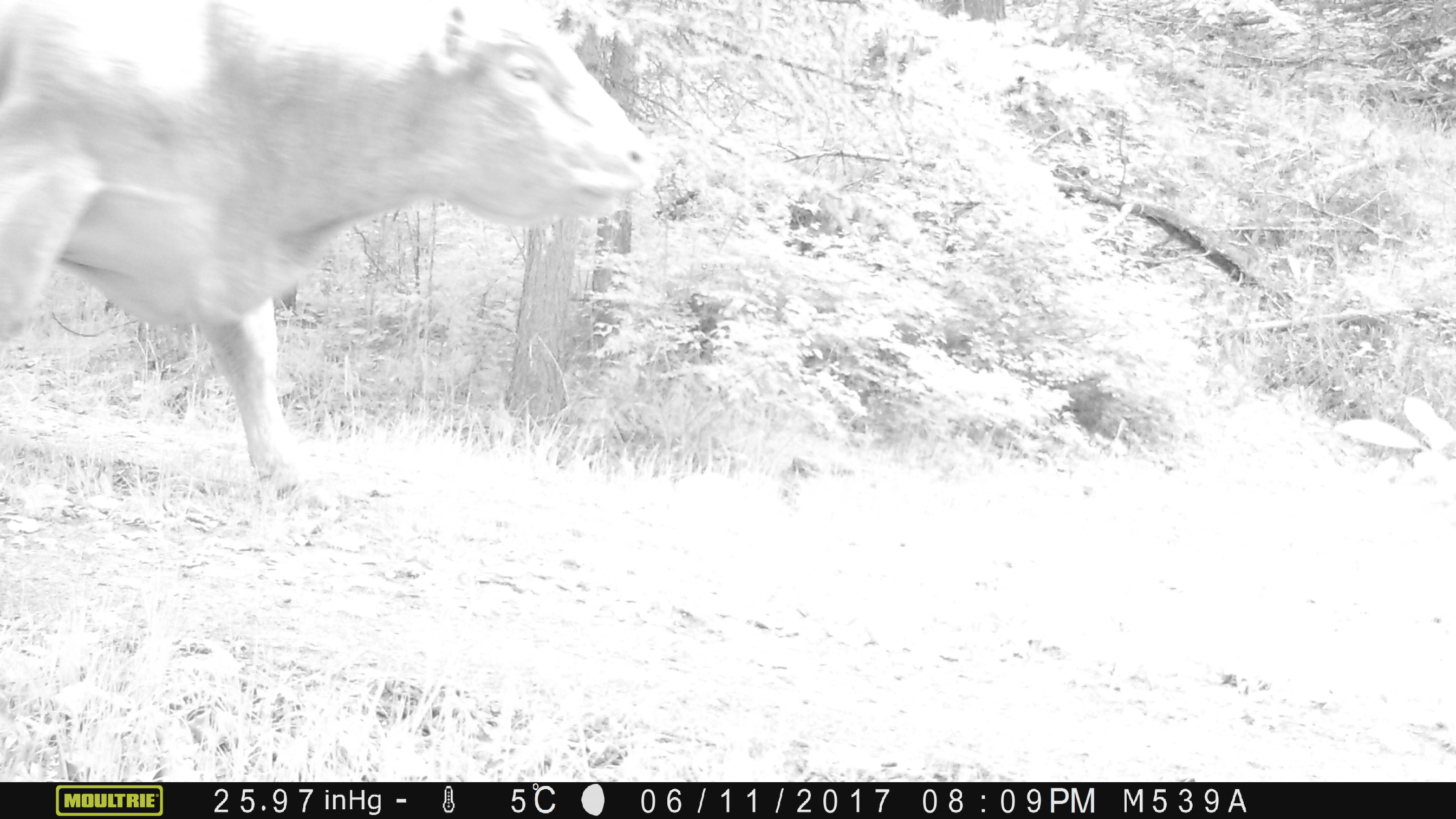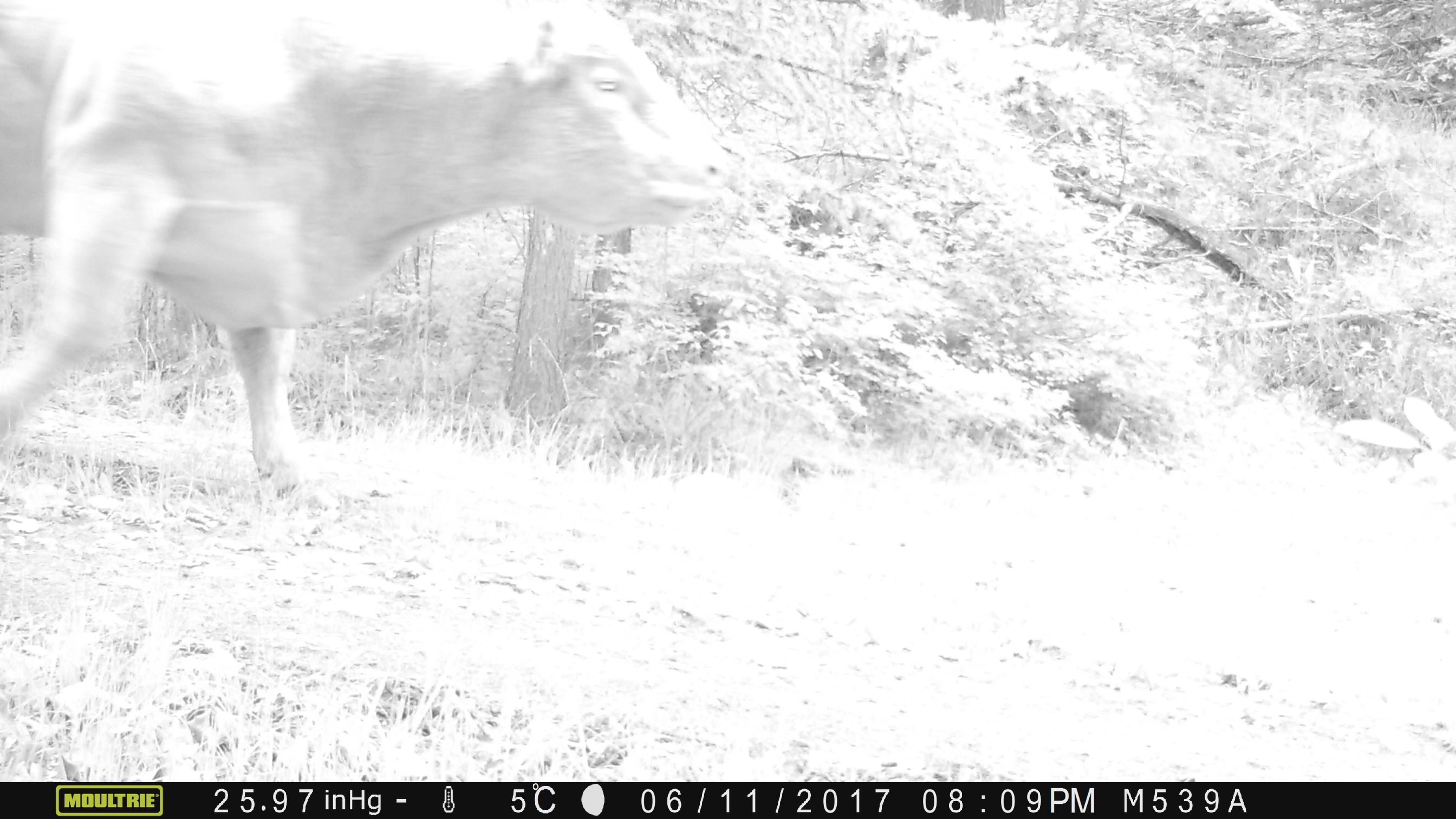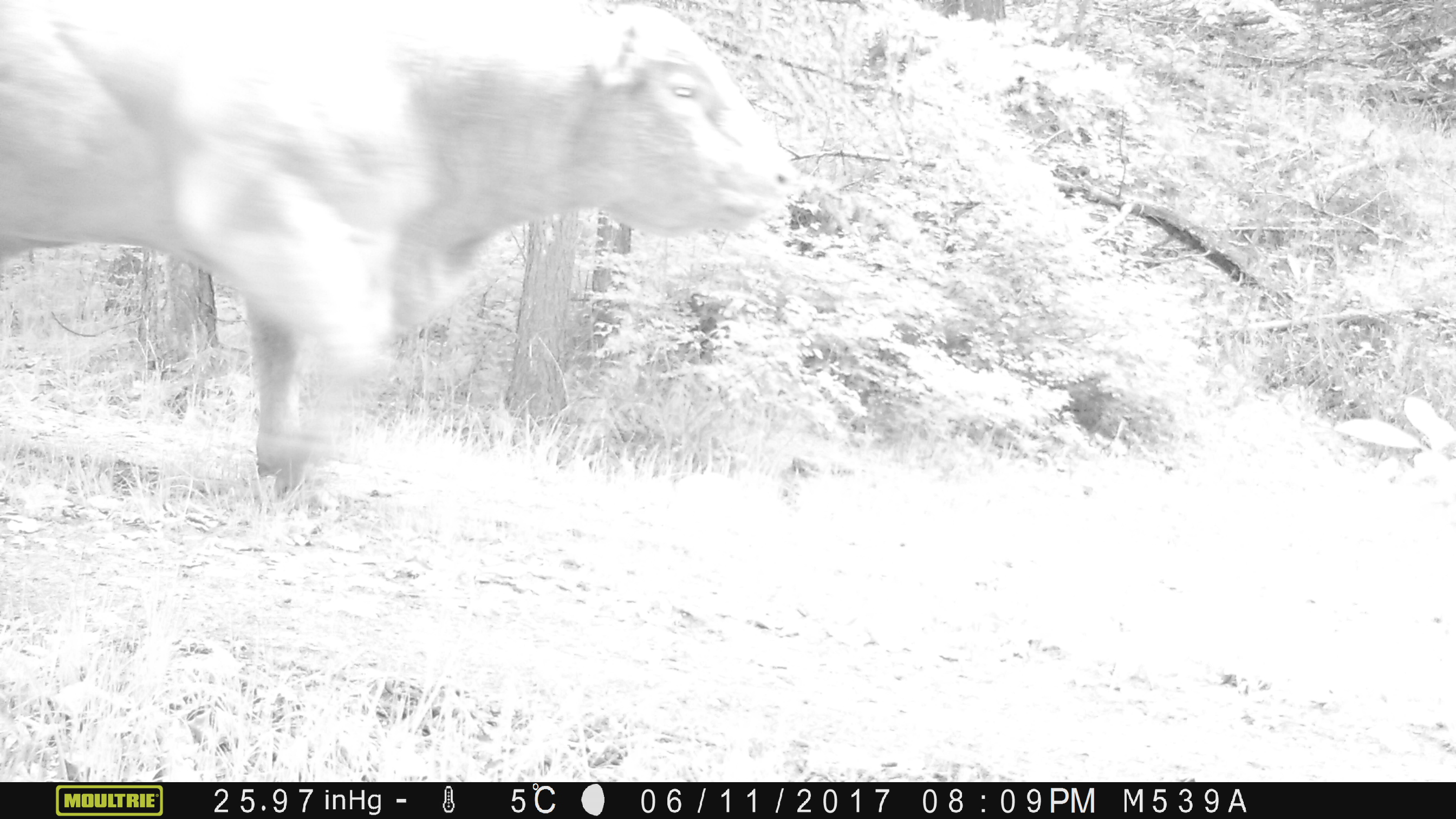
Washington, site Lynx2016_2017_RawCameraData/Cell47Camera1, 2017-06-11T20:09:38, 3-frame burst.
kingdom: Animalia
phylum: Chordata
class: Mammalia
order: Artiodactyla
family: Bovidae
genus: Bos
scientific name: Bos taurus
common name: domestic cattle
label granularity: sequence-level